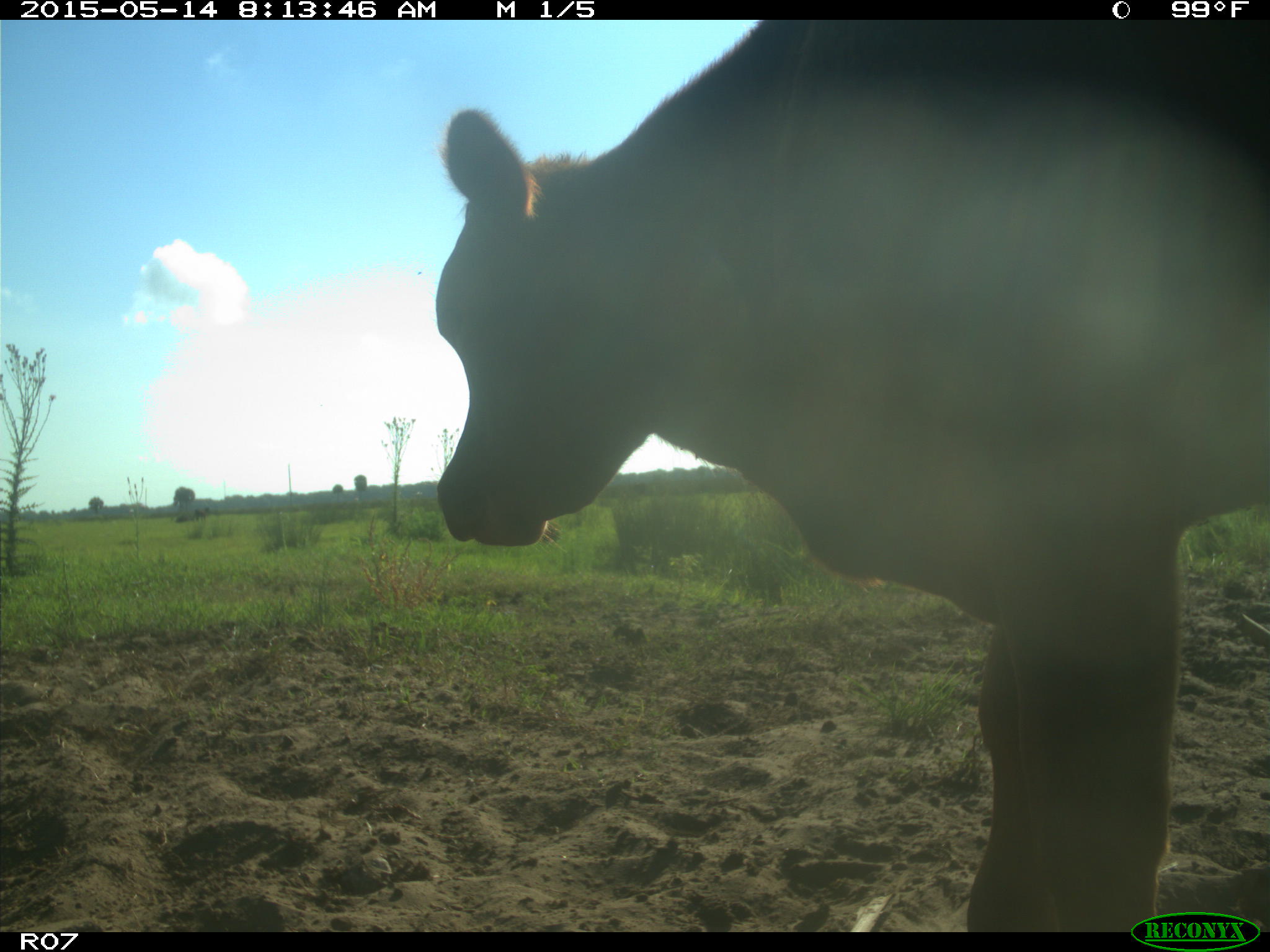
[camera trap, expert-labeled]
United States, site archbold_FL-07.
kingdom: Animalia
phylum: Chordata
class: Mammalia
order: Artiodactyla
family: Bovidae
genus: Bos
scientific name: Bos taurus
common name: domestic cow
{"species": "Bos taurus (domestic cow)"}